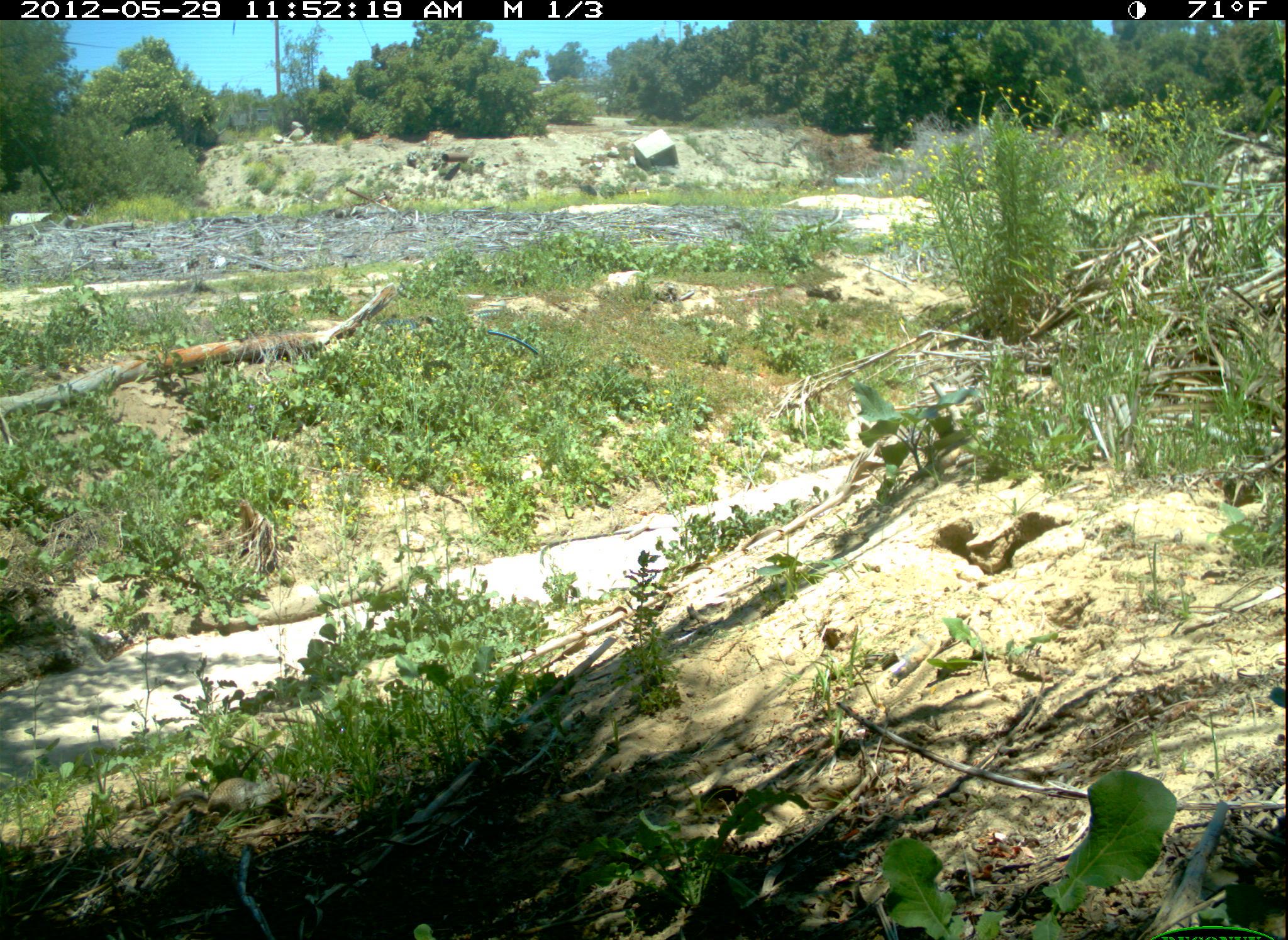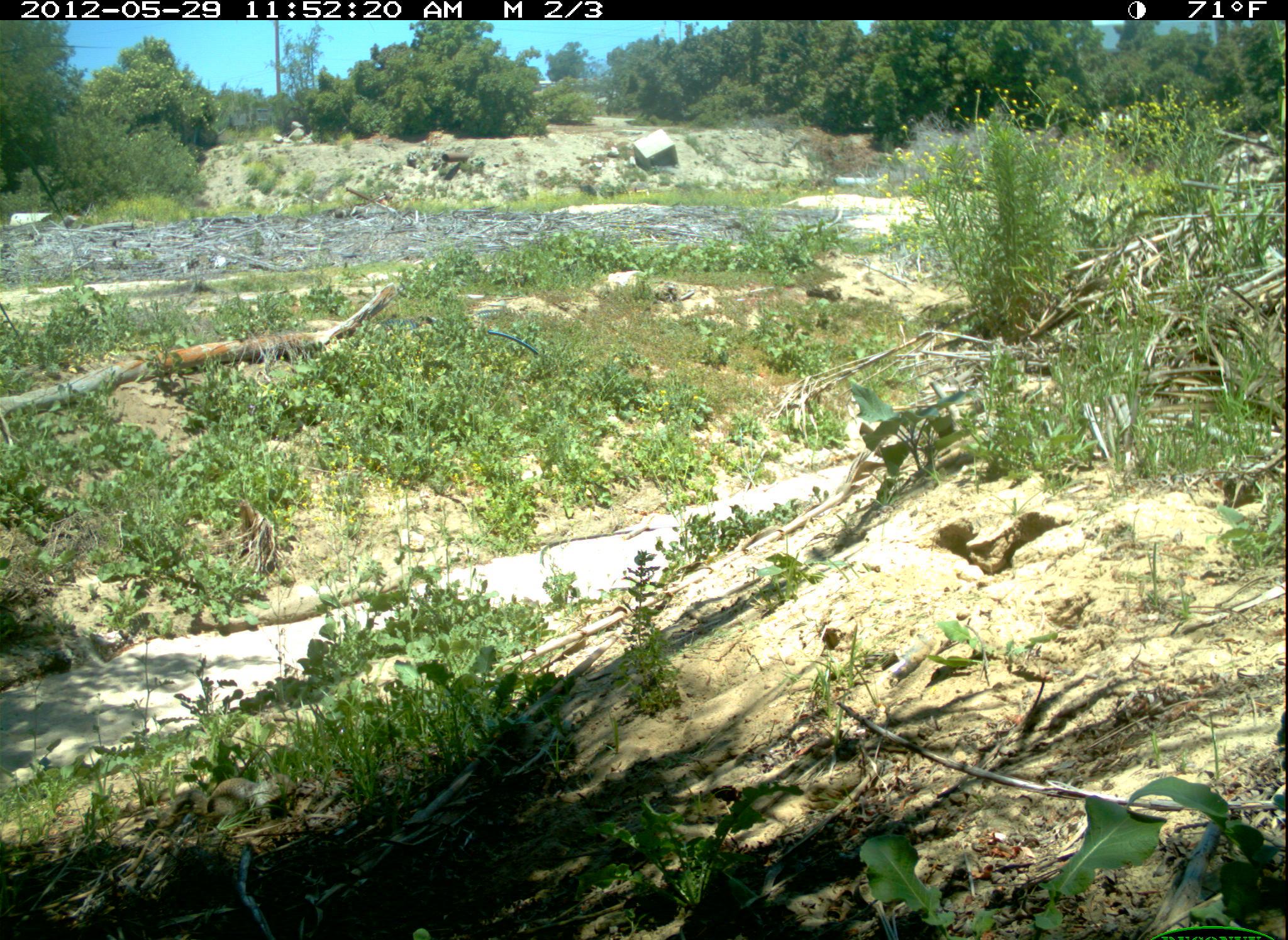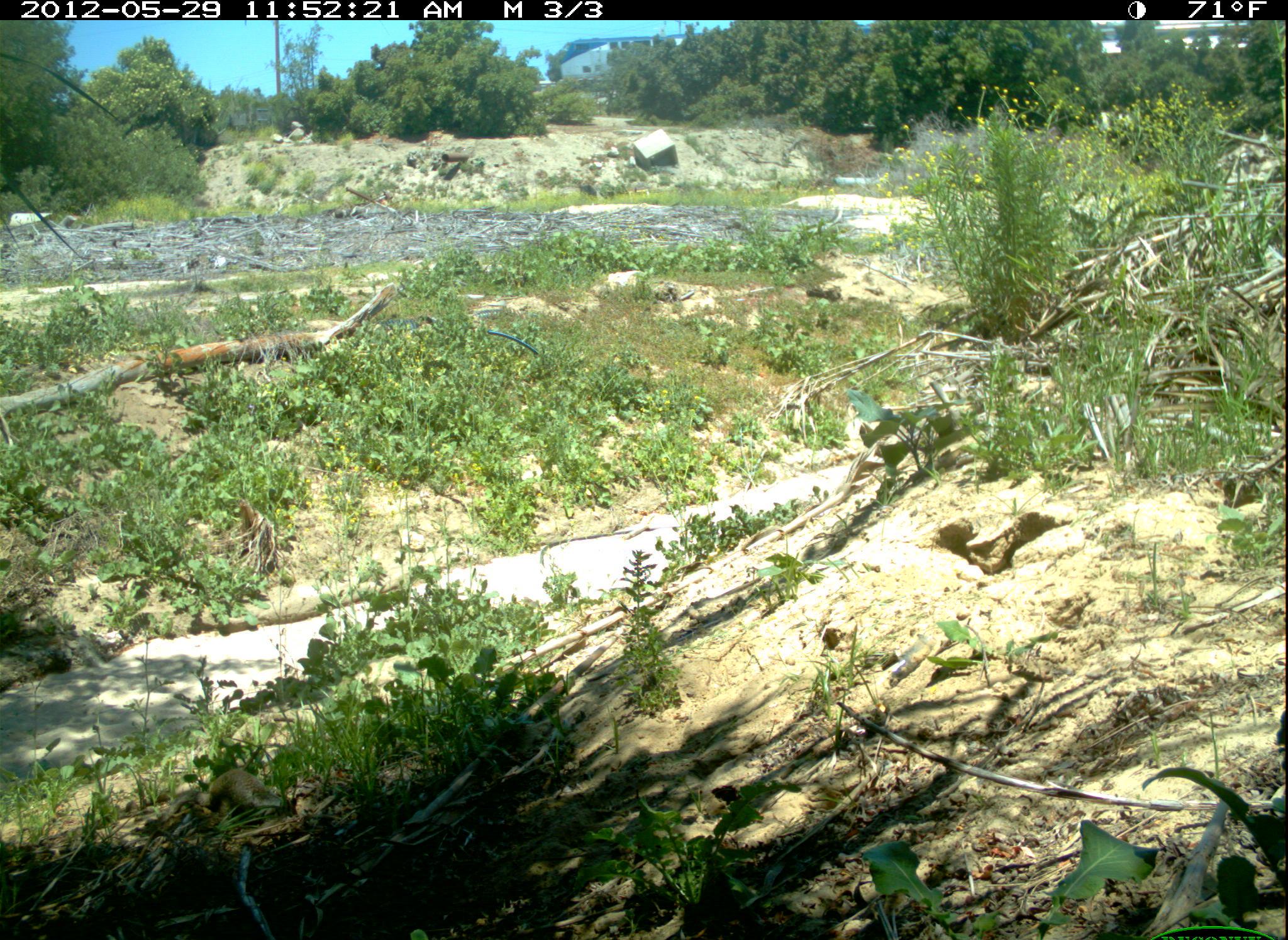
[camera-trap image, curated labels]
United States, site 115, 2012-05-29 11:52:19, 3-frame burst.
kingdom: Animalia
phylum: Chordata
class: Mammalia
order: Rodentia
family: Sciuridae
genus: Sciurus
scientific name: Sciurus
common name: squirrel